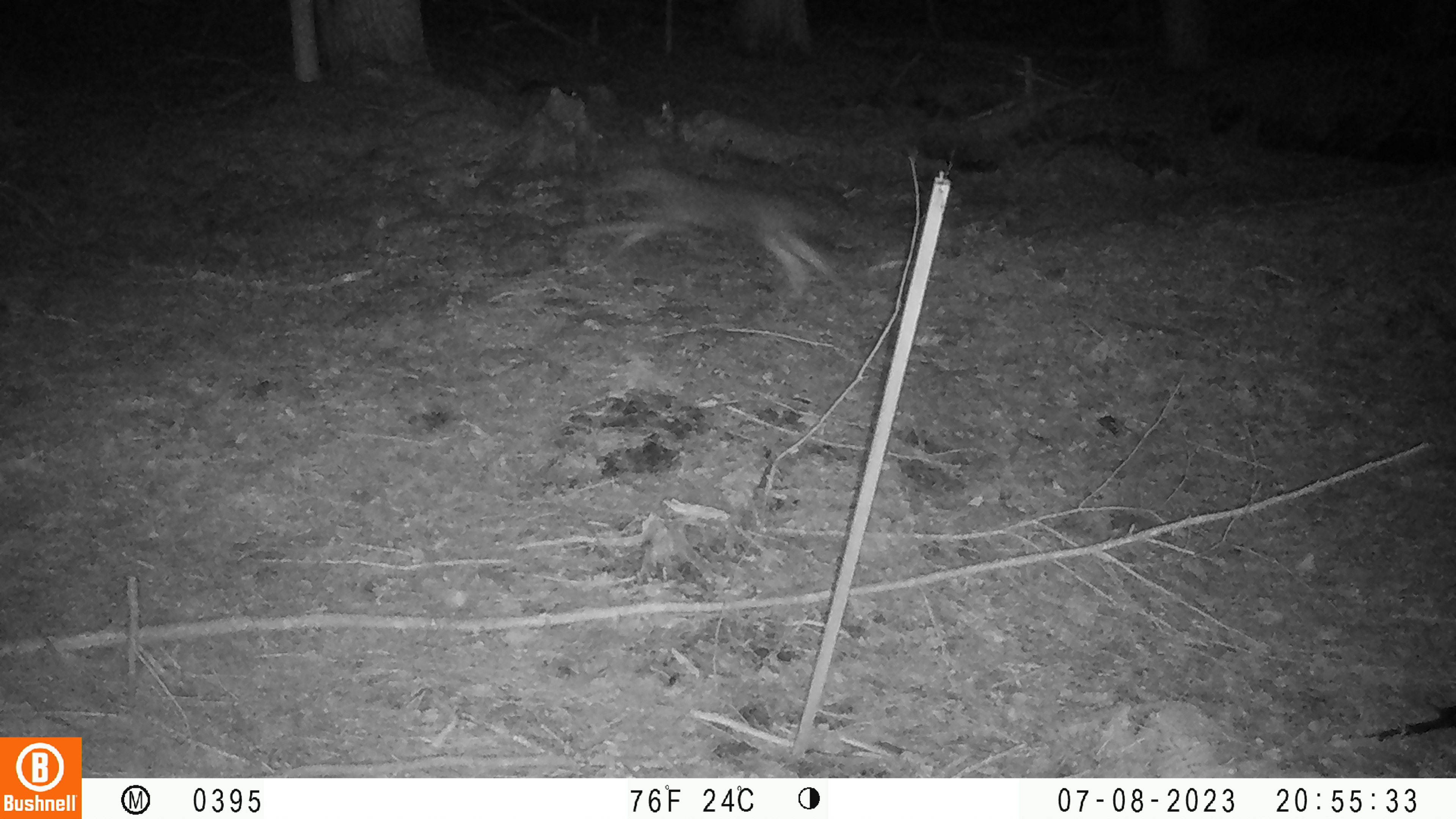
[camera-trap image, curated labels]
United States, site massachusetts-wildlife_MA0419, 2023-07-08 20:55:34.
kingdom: Animalia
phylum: Chordata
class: Mammalia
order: Carnivora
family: Canidae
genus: Urocyon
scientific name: Urocyon cinereoargenteus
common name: gray fox